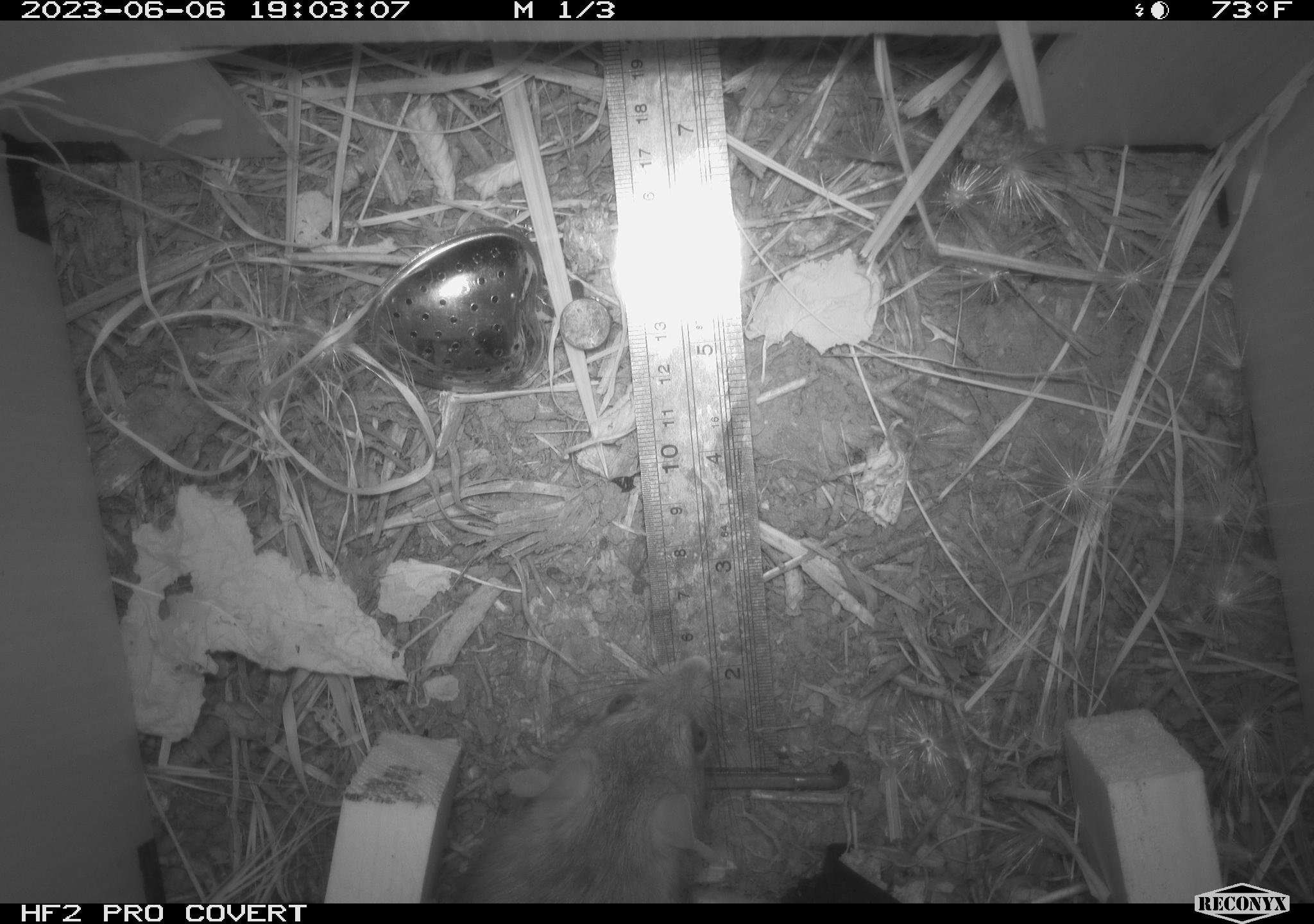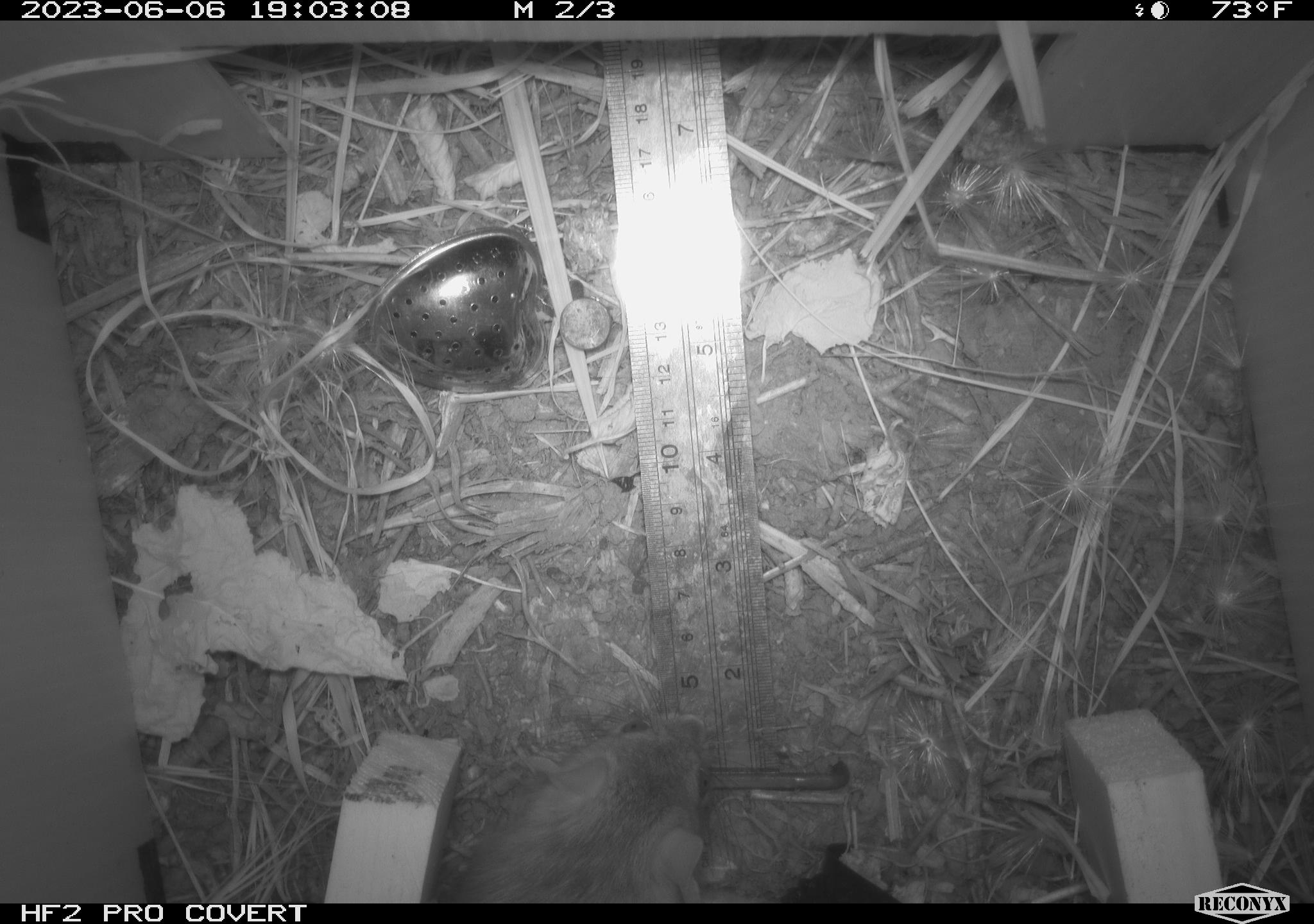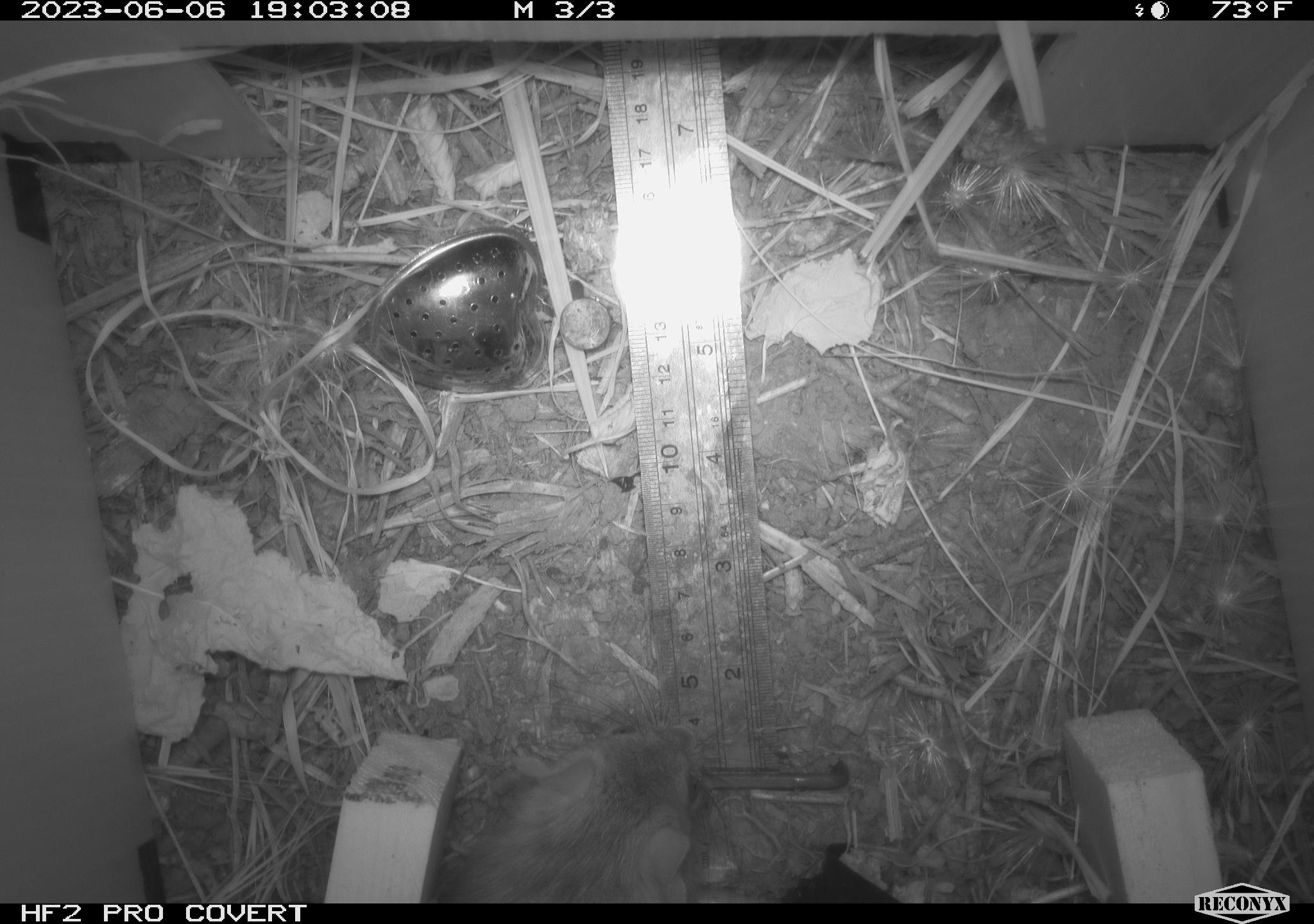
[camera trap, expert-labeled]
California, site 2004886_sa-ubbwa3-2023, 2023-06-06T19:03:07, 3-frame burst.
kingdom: Animalia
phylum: Chordata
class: Mammalia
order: Rodentia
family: Muridae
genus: Rattus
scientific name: Rattus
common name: rat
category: rattus species